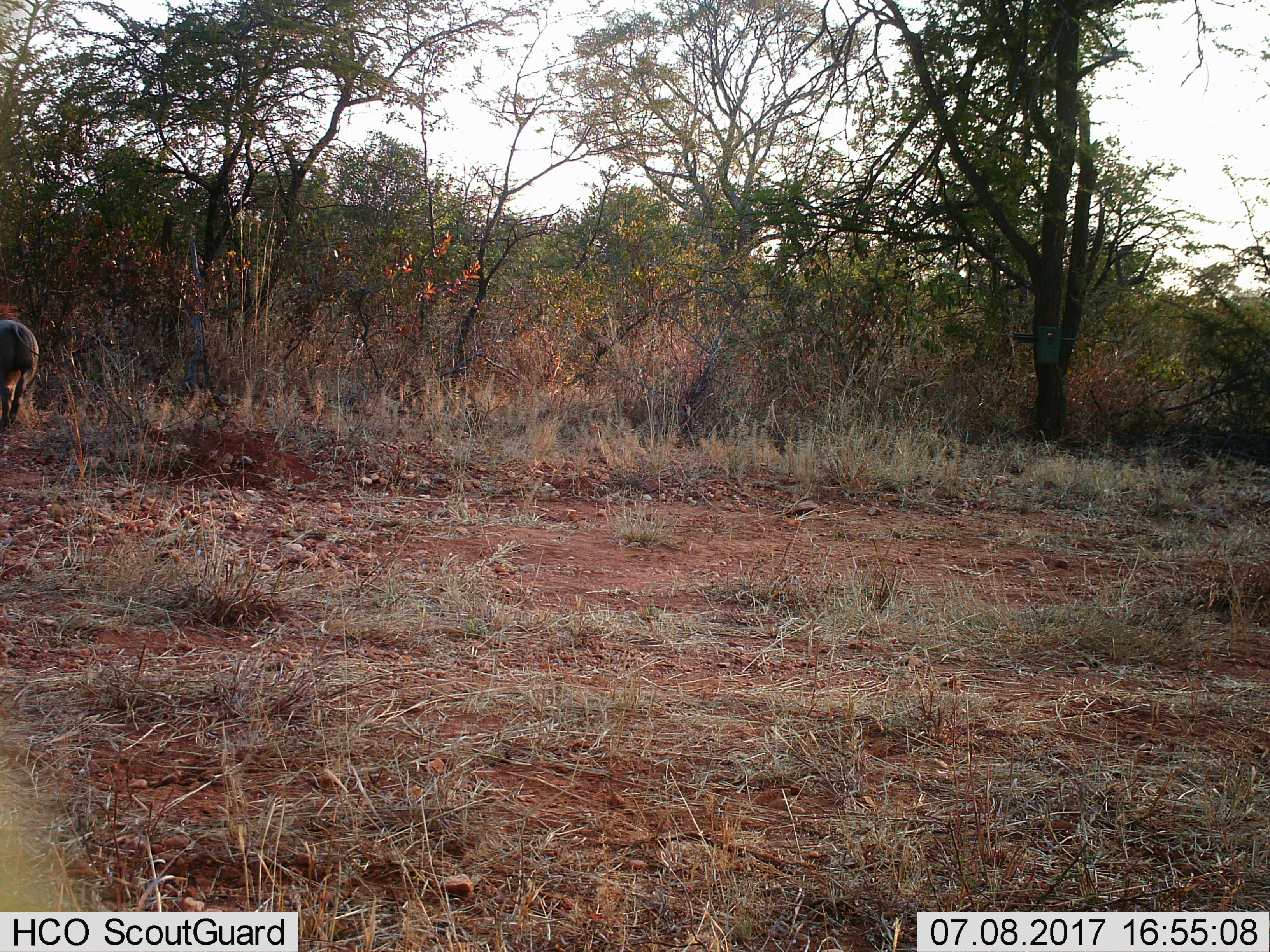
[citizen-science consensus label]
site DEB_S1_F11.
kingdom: Animalia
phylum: Chordata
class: Mammalia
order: Artiodactyla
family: Suidae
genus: Phacochoerus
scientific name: Phacochoerus africanus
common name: warthog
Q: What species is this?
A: Warthog (Phacochoerus africanus).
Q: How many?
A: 1.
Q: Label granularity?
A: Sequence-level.